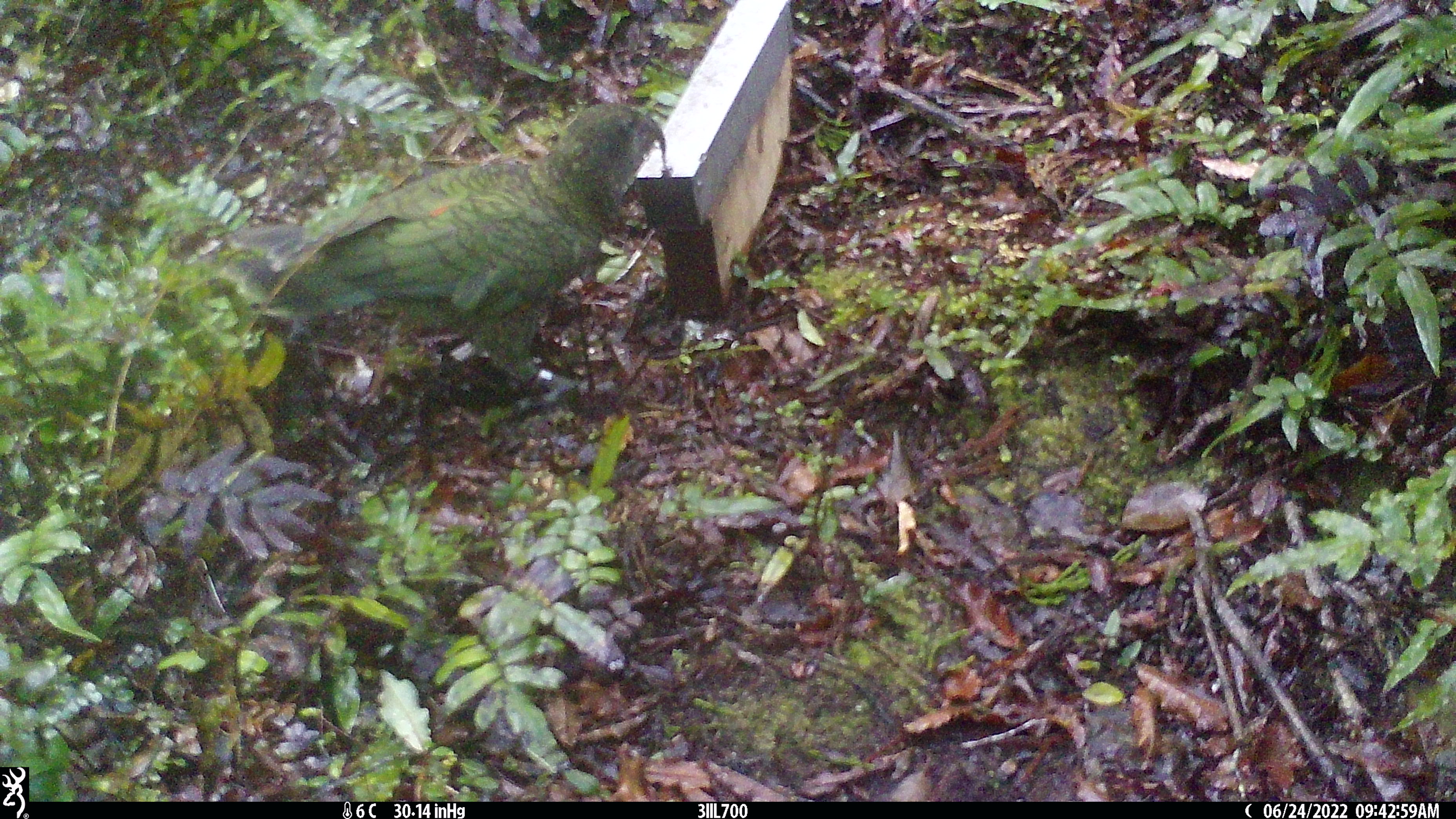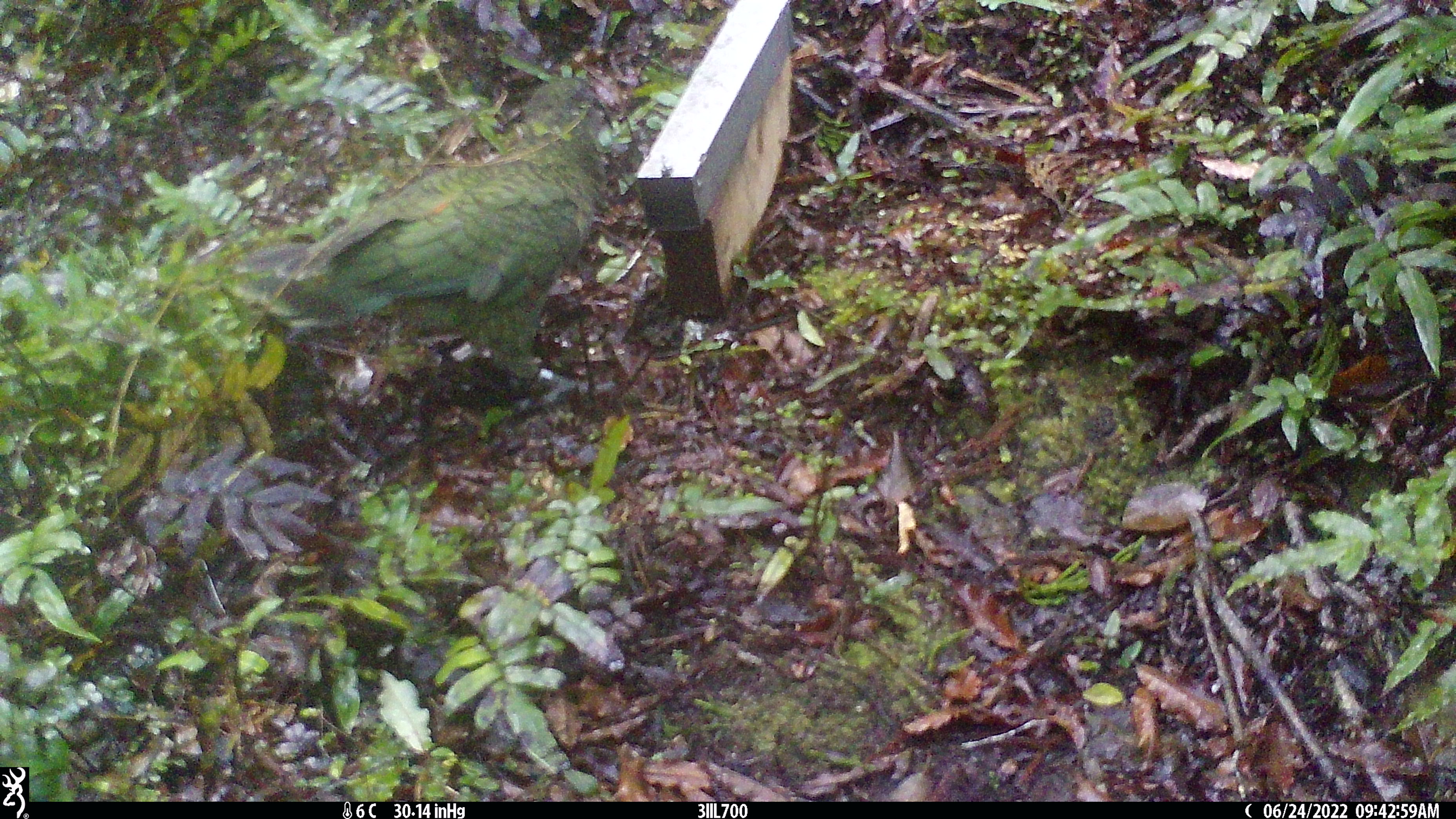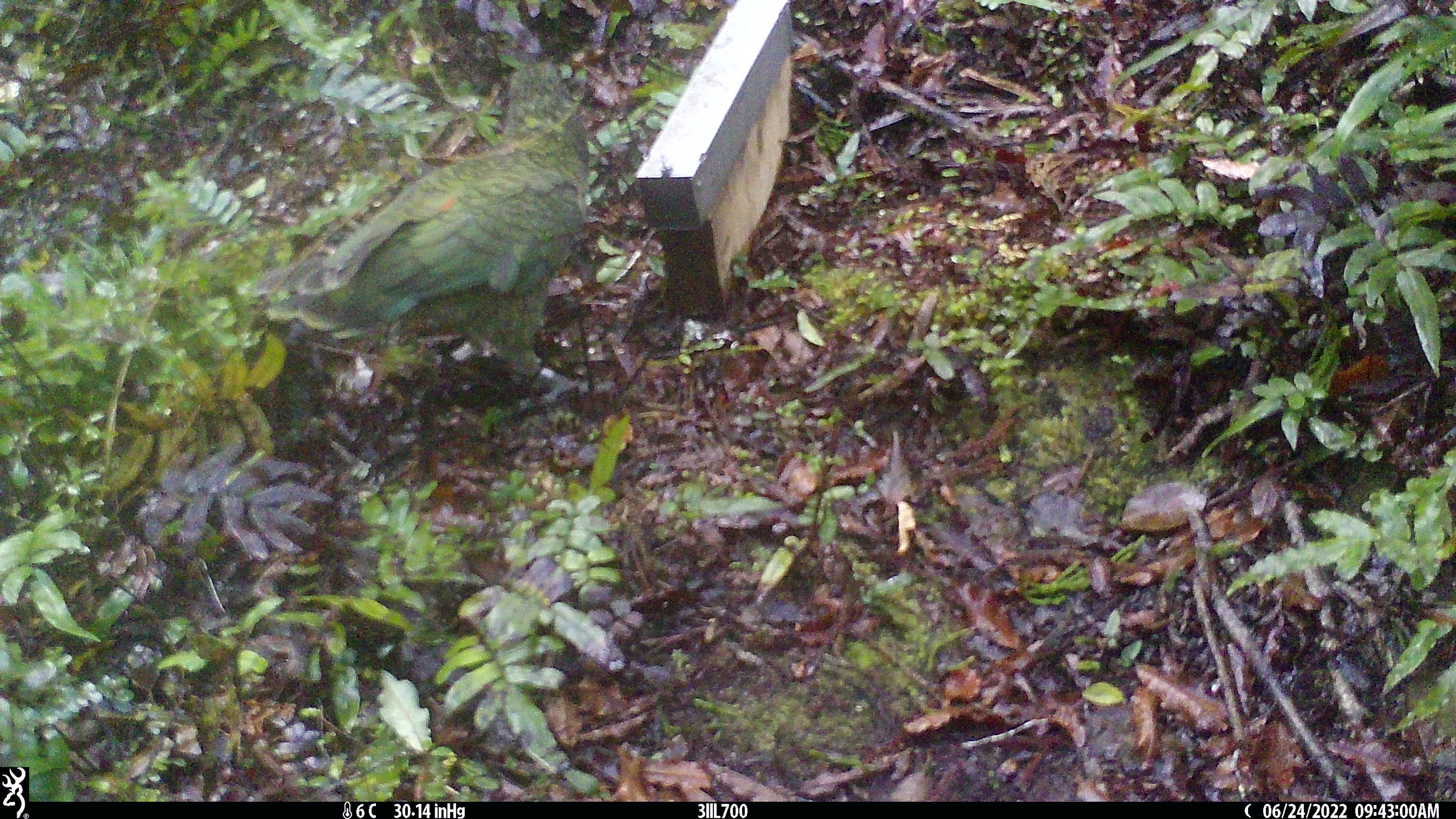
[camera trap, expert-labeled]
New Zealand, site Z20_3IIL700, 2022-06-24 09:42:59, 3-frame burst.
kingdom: Animalia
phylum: Chordata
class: Aves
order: Psittaciformes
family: Strigopidae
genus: Nestor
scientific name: Nestor notabilis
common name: kea